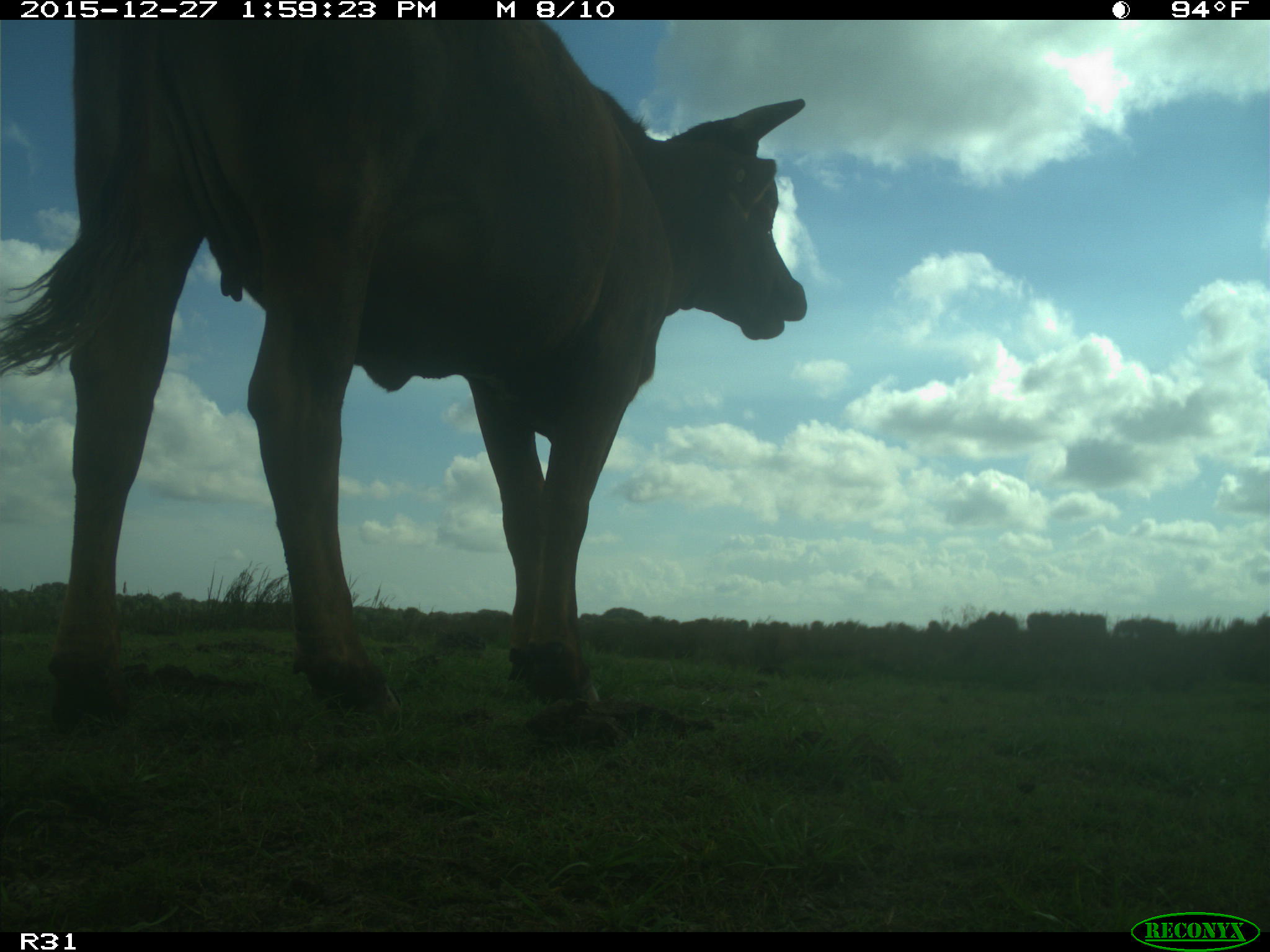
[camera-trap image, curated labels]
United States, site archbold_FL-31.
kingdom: Animalia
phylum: Chordata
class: Mammalia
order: Artiodactyla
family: Bovidae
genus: Bos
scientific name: Bos taurus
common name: domestic cow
Bos taurus (domestic cow).